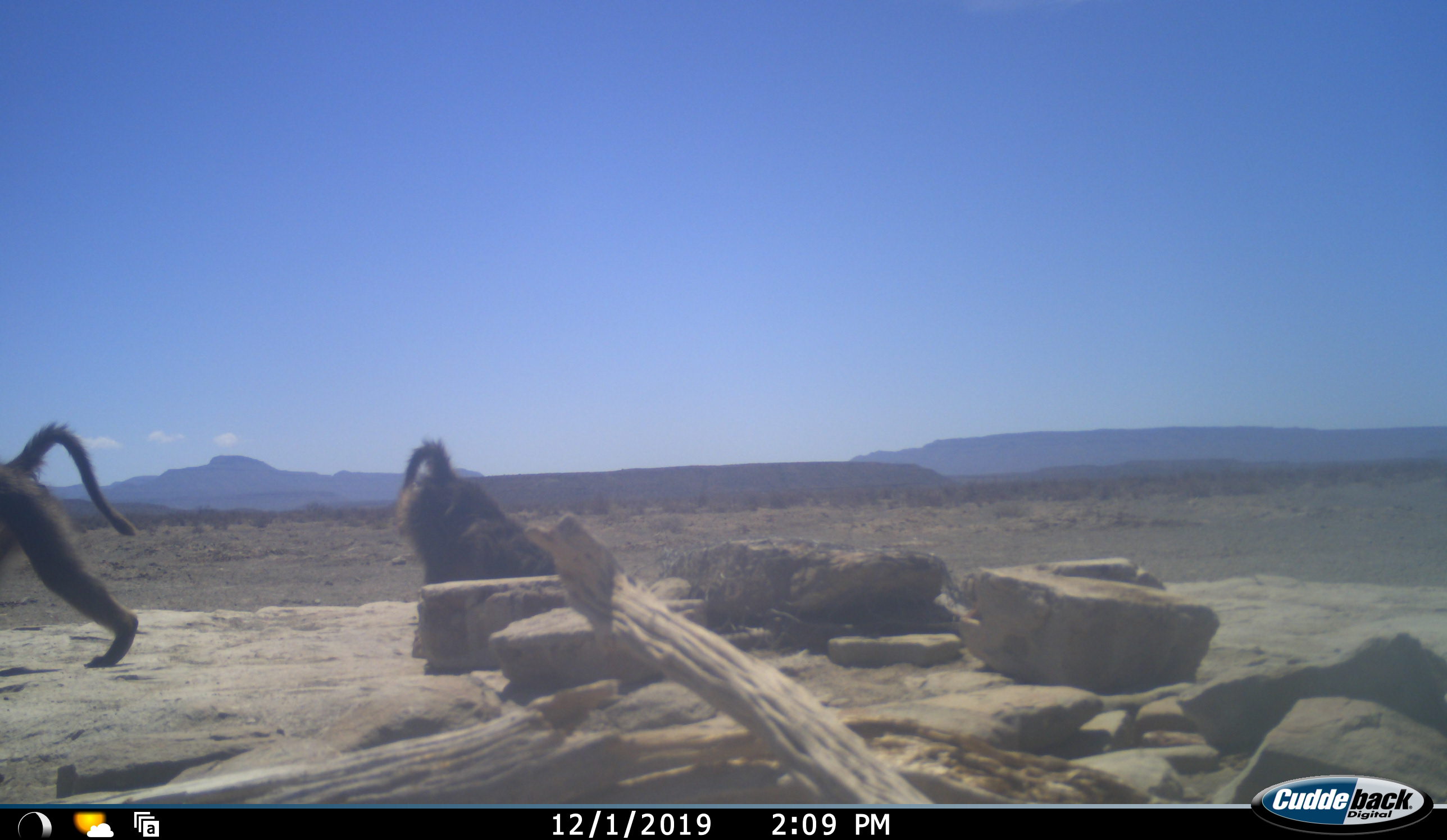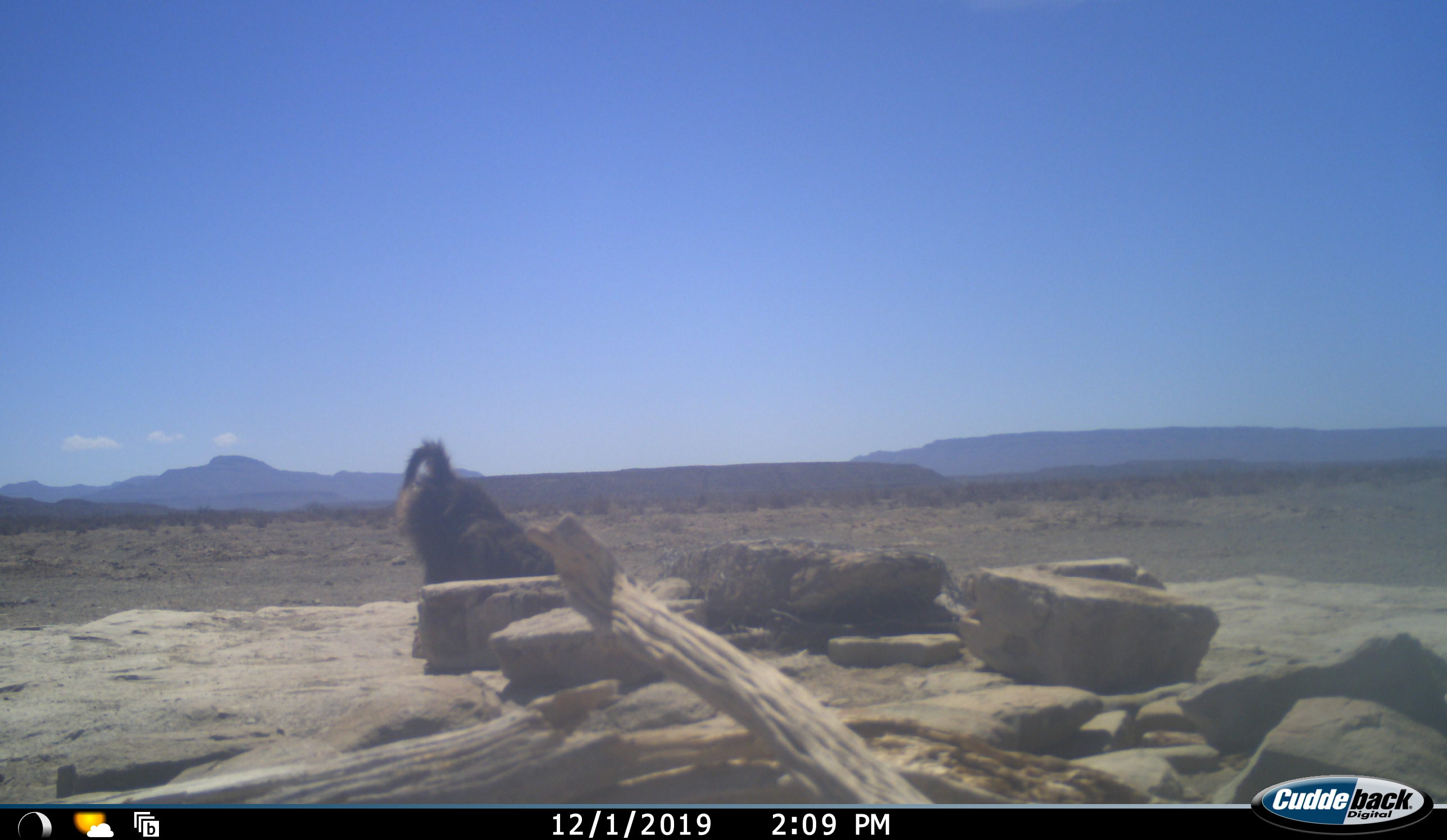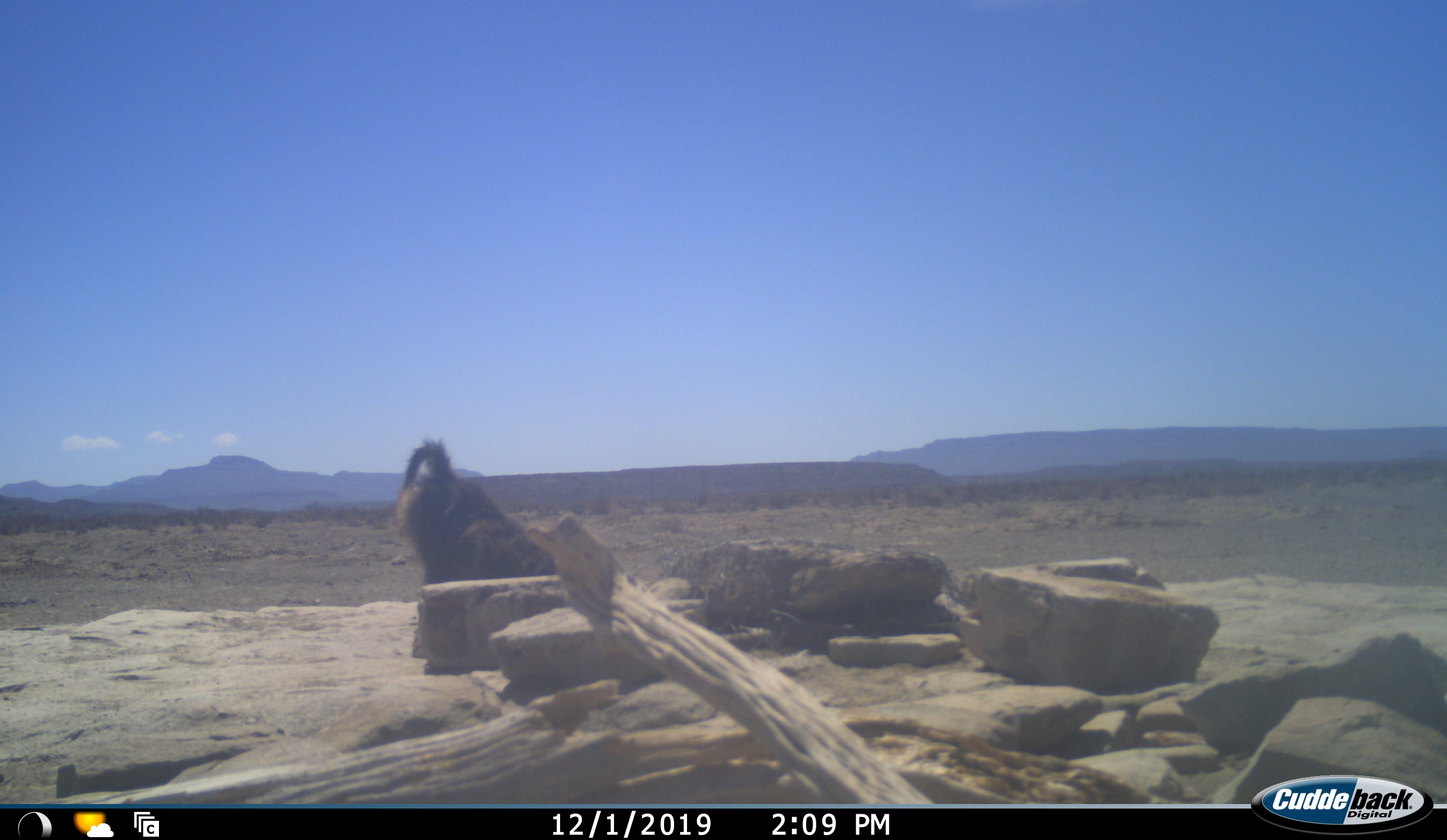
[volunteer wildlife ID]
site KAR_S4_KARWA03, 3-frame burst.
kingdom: Animalia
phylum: Chordata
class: Mammalia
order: Primates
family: Cercopithecidae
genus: Papio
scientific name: Papio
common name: baboon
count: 2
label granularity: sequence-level